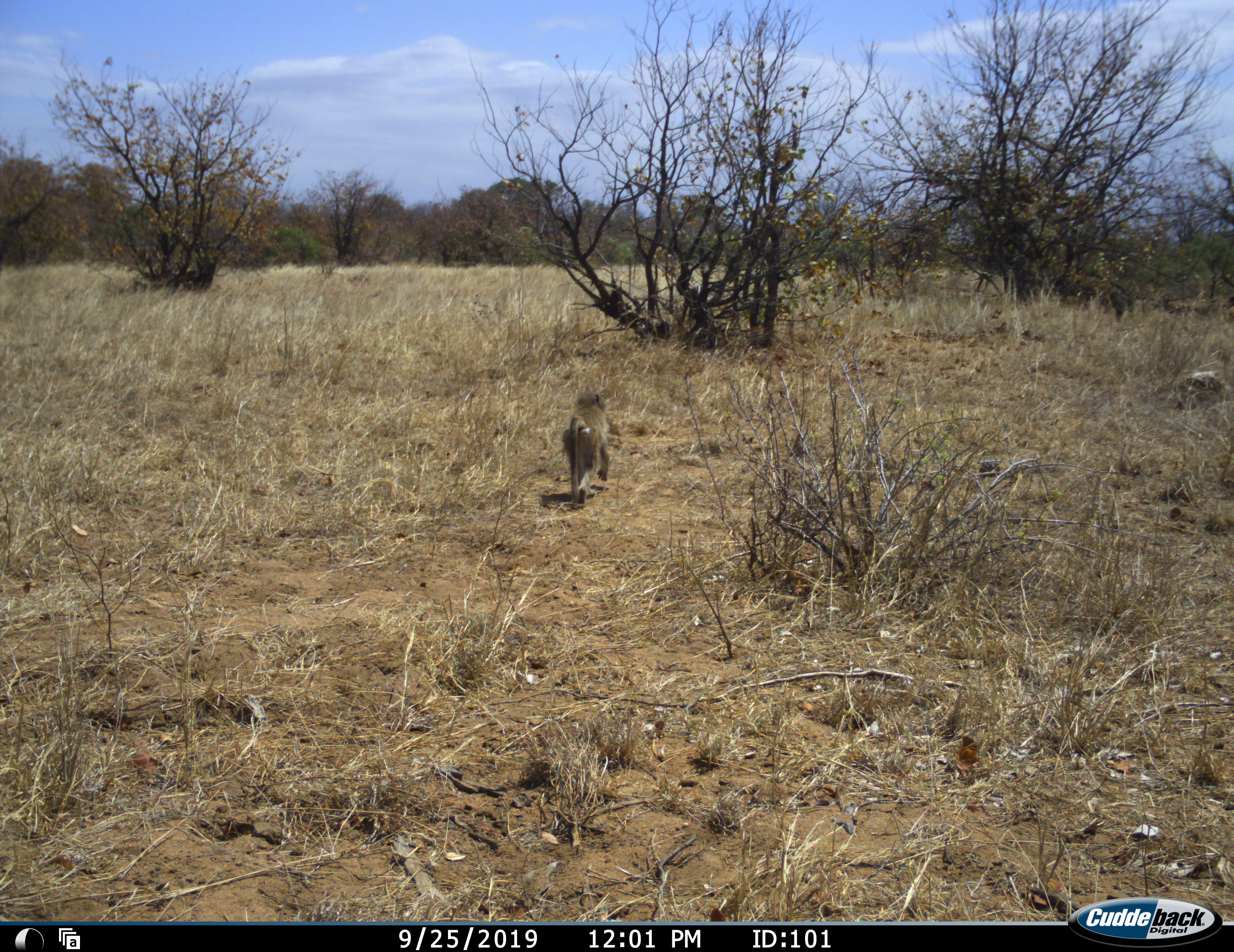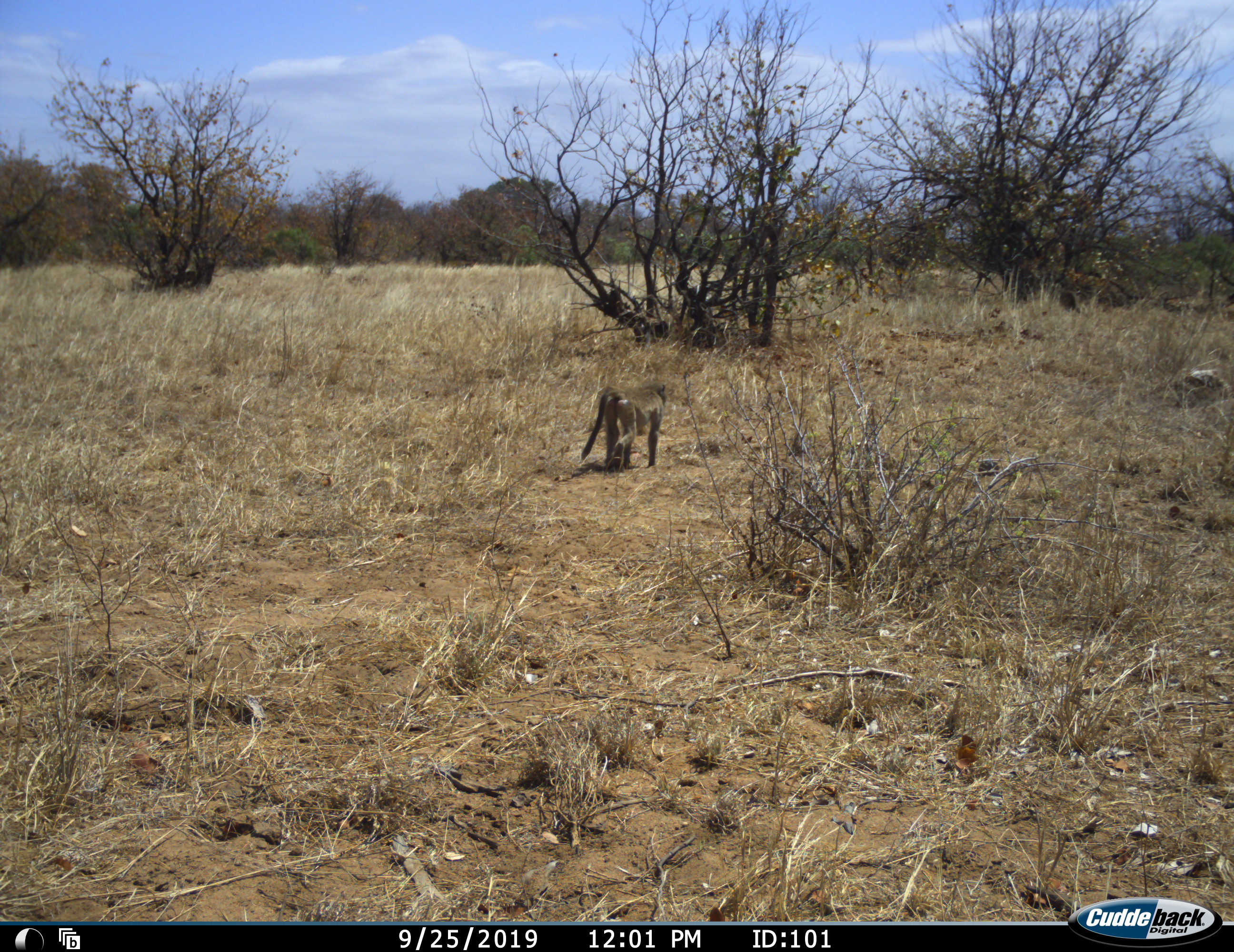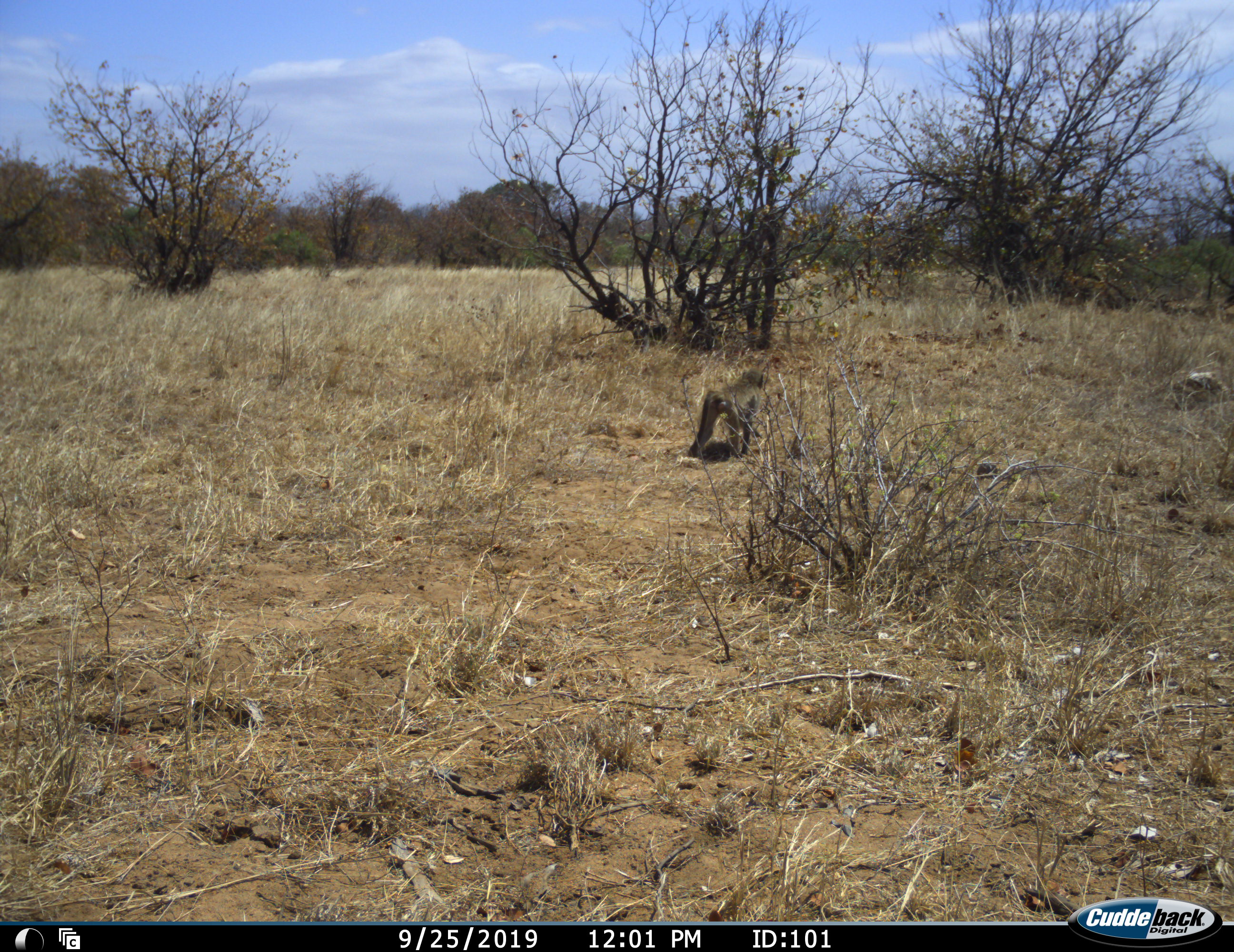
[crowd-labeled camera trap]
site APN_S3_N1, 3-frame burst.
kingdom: Animalia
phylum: Chordata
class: Mammalia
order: Primates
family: Cercopithecidae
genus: Papio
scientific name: Papio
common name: baboon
Baboon (Papio), count 1. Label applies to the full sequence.